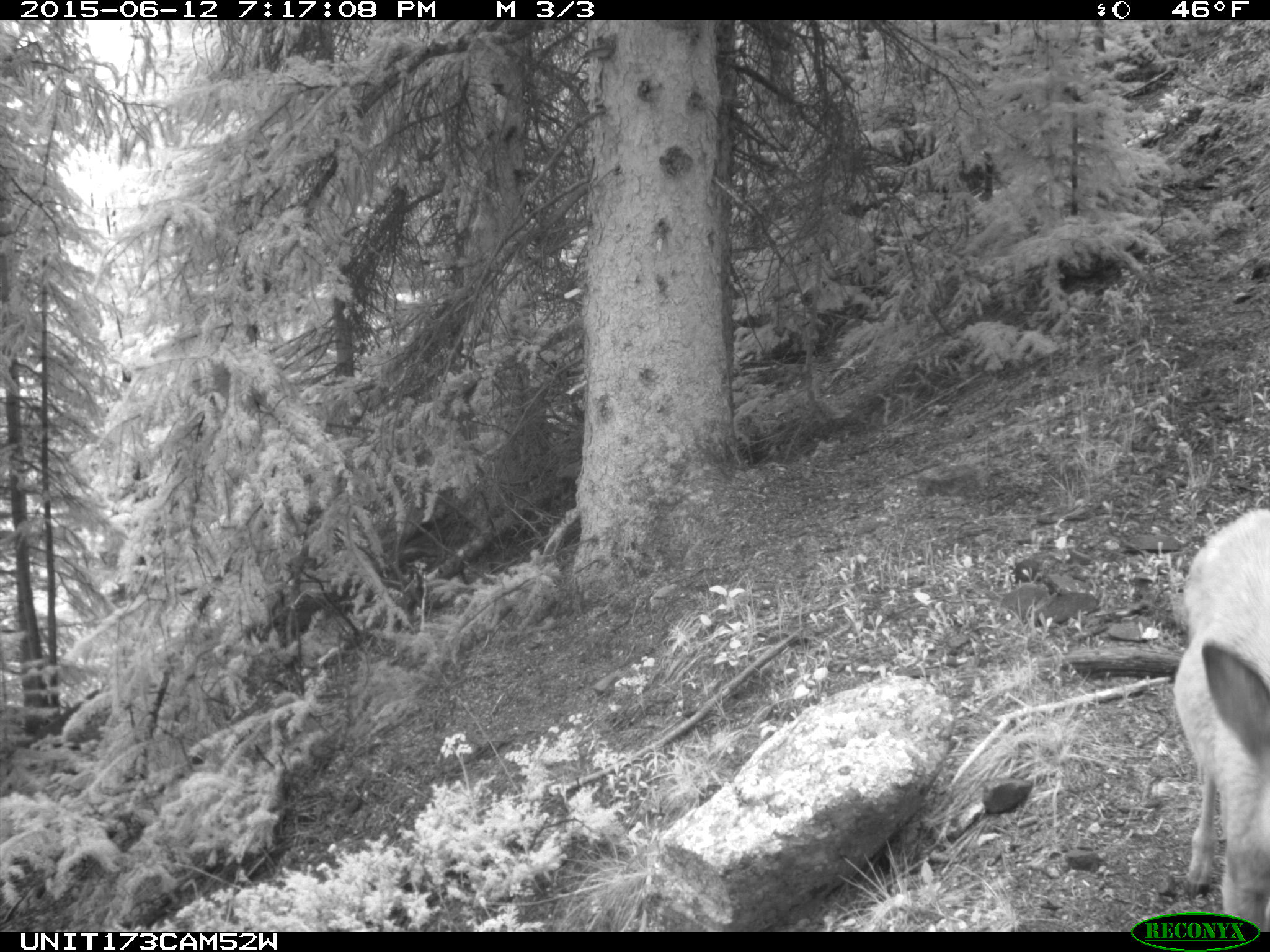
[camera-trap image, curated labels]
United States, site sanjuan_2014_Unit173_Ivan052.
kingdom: Animalia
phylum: Chordata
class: Mammalia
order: Artiodactyla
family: Cervidae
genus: Odocoileus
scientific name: Odocoileus hemionus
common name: mule deer